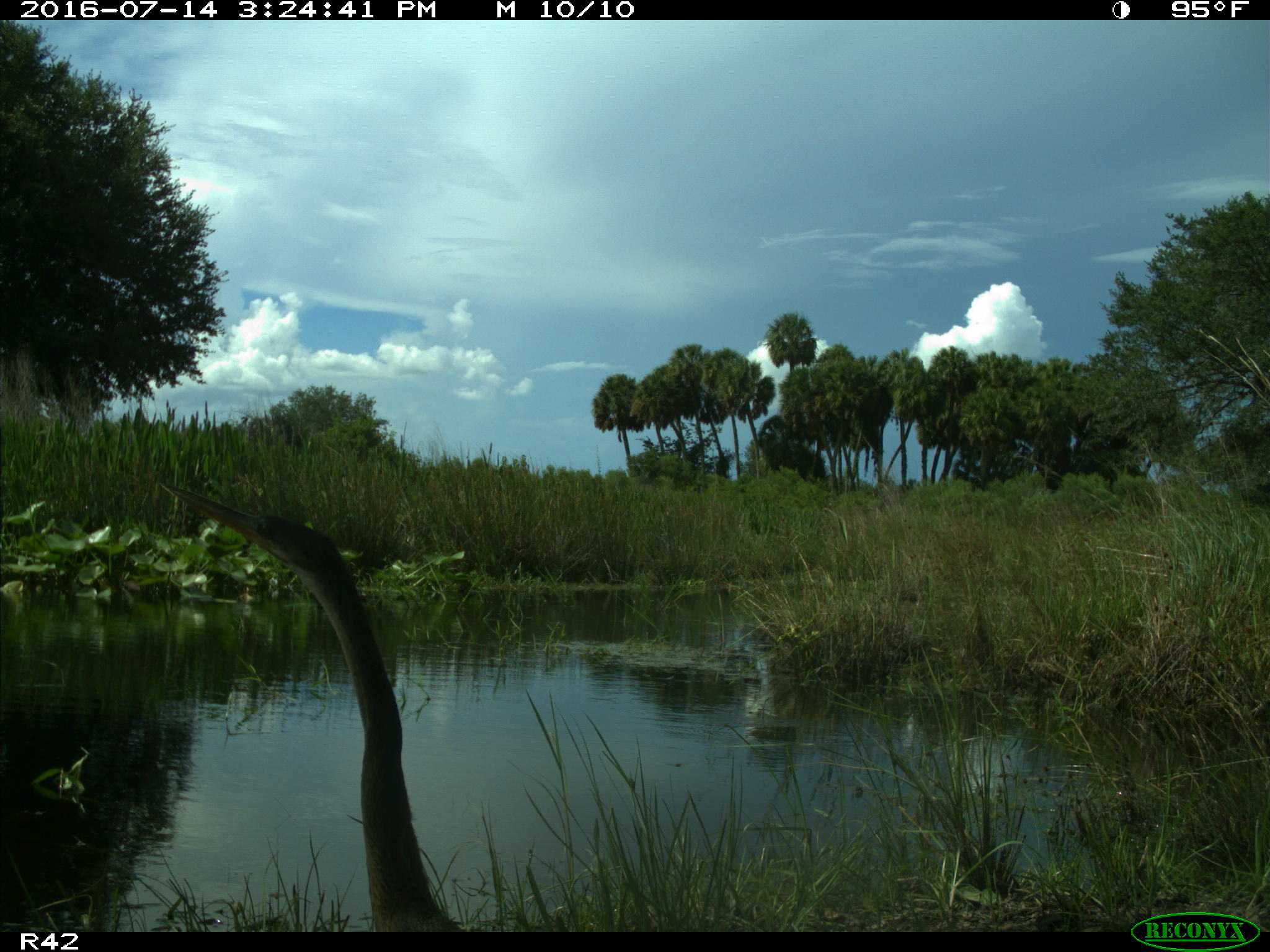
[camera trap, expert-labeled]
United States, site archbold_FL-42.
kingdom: Animalia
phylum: Chordata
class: Aves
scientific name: Aves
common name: birds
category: unidentified bird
Unidentified bird (birds) (Aves).